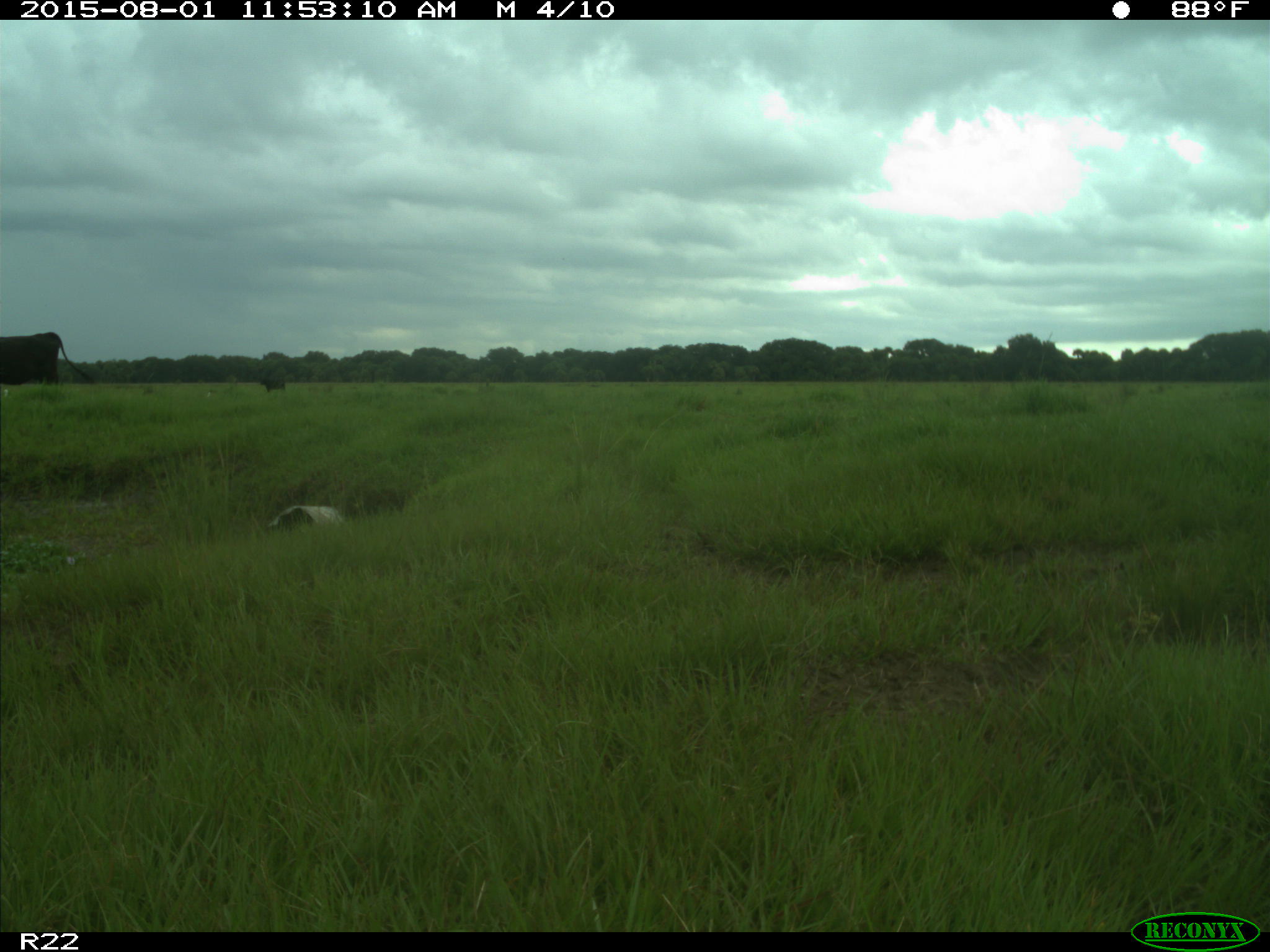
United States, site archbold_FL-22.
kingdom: Animalia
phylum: Chordata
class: Mammalia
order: Artiodactyla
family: Bovidae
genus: Bos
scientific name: Bos taurus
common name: domestic cow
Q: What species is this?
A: Bos taurus (domestic cow).